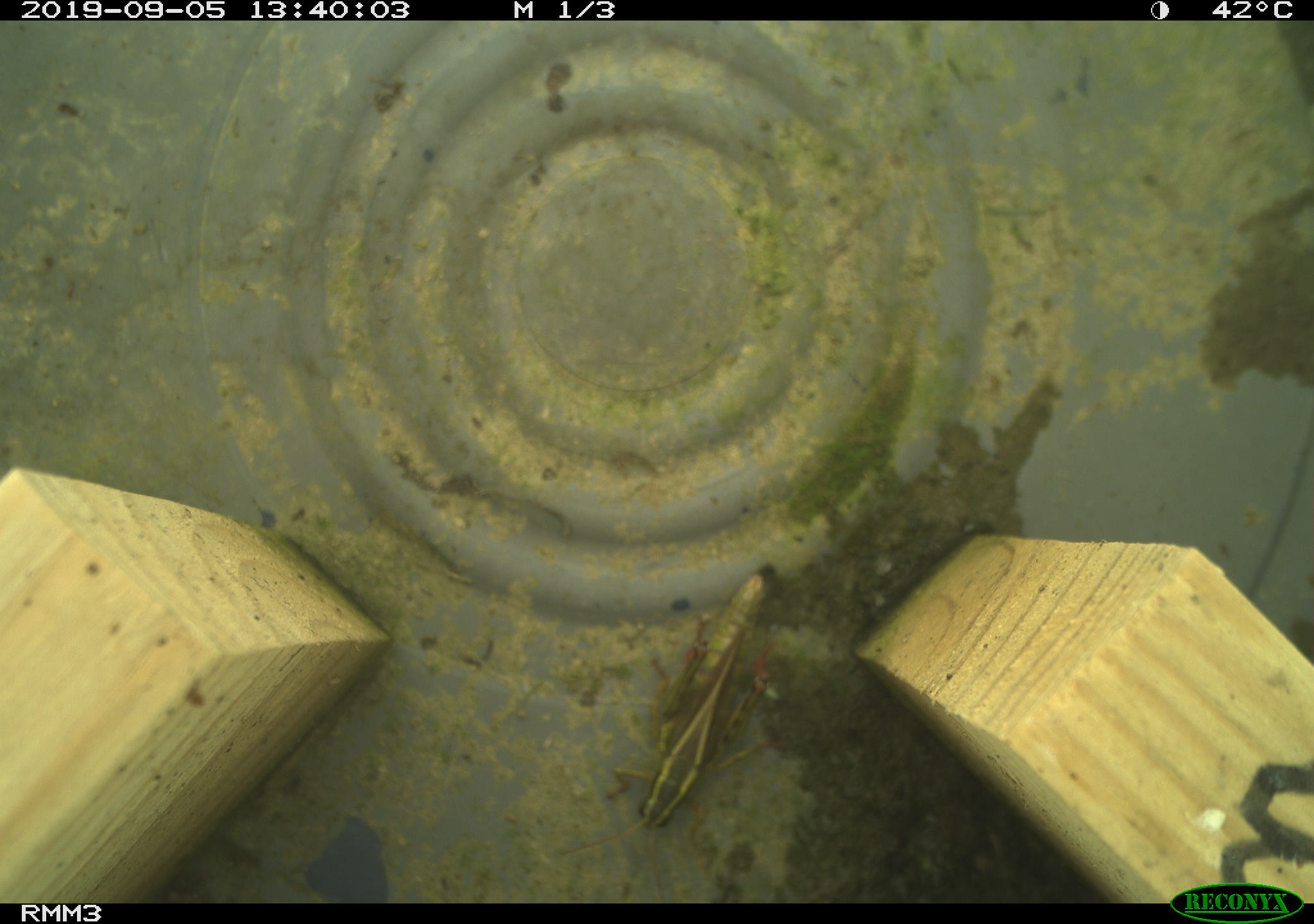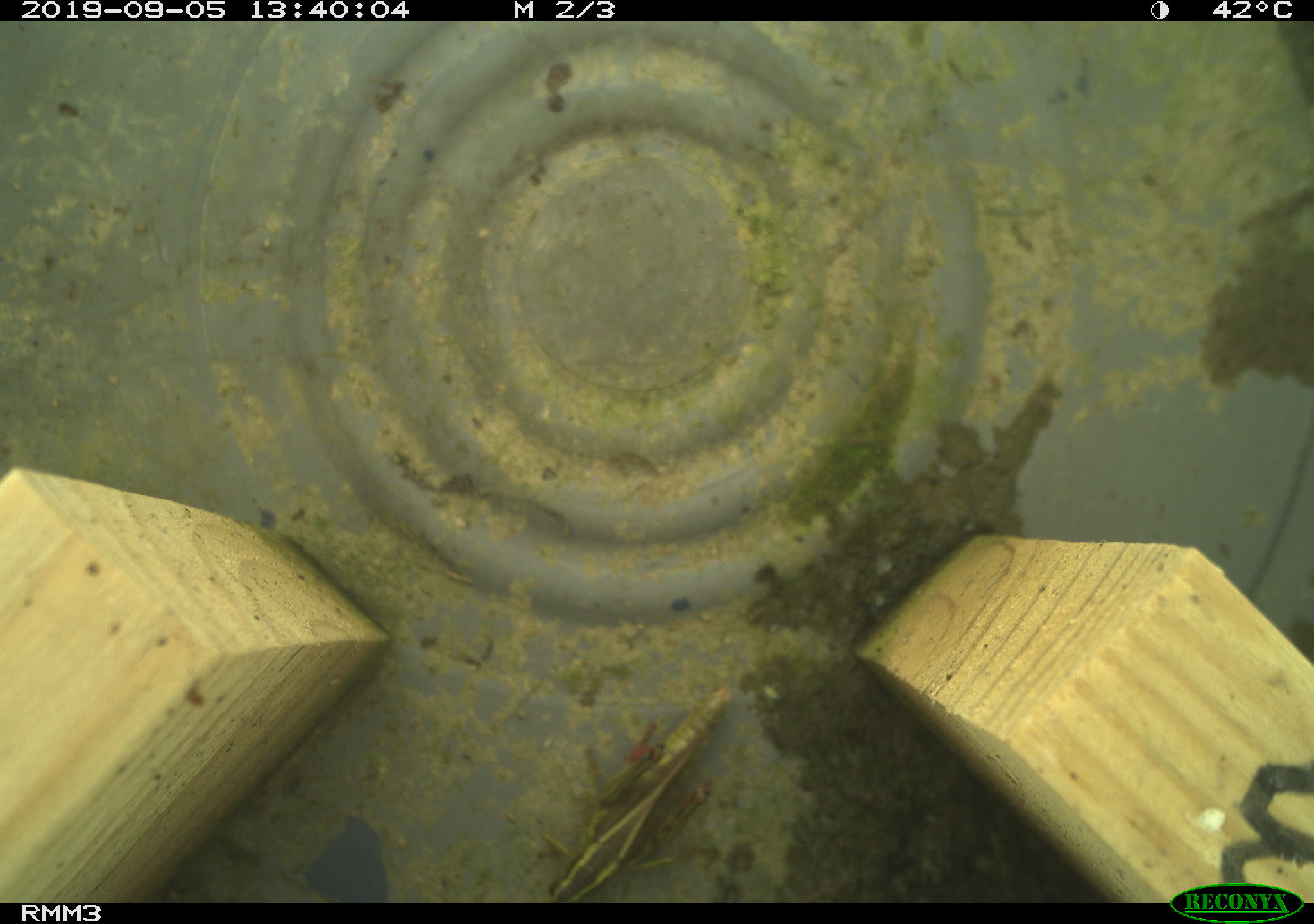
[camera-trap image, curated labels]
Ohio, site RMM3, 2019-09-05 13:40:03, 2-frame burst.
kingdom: Animalia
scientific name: Animalia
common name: animal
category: invertebrate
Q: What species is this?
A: Invertebrate (animal) (Animalia).